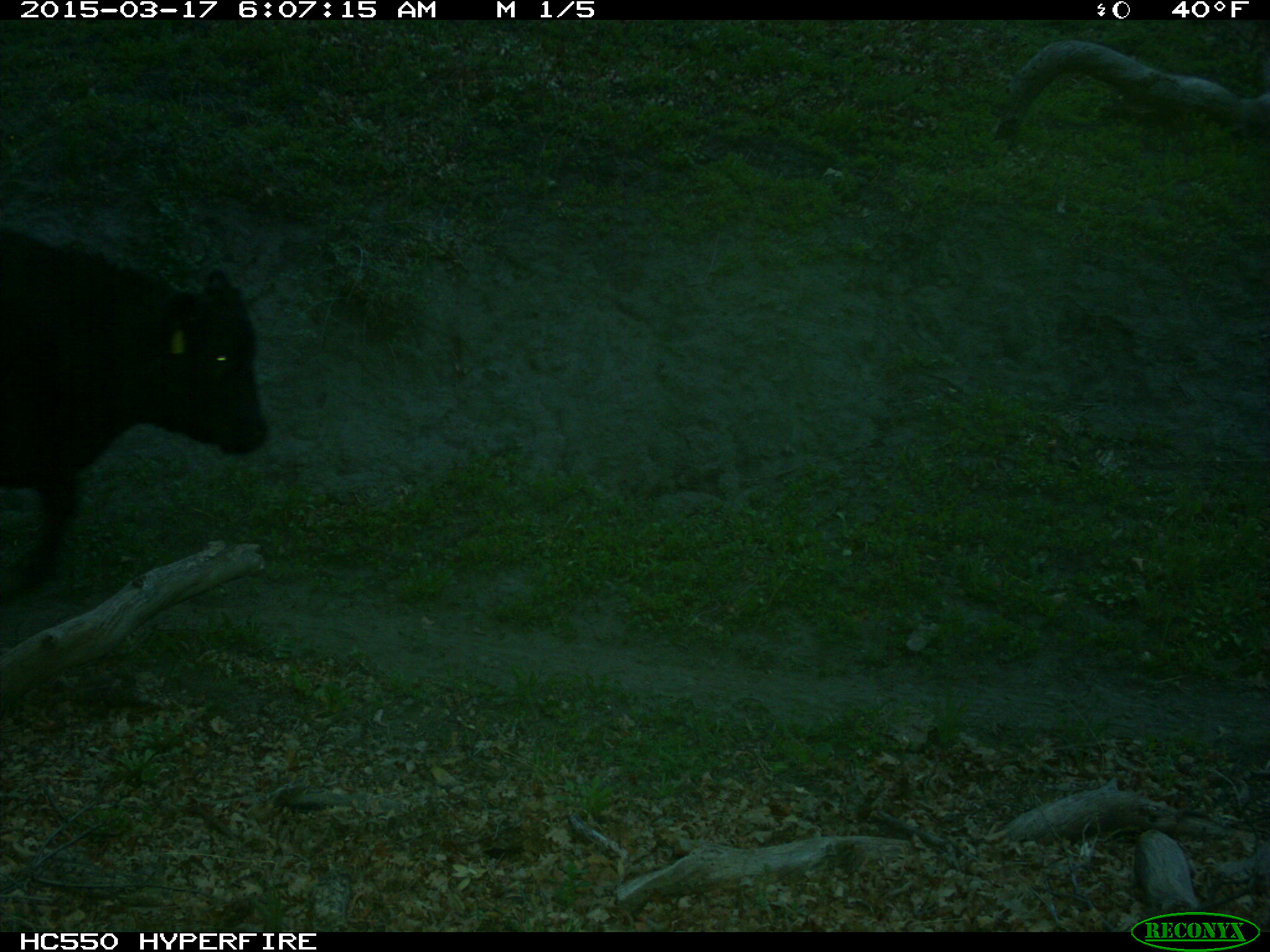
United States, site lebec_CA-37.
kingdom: Animalia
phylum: Chordata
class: Mammalia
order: Artiodactyla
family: Bovidae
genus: Bos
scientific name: Bos taurus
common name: domestic cow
Bos taurus (domestic cow).